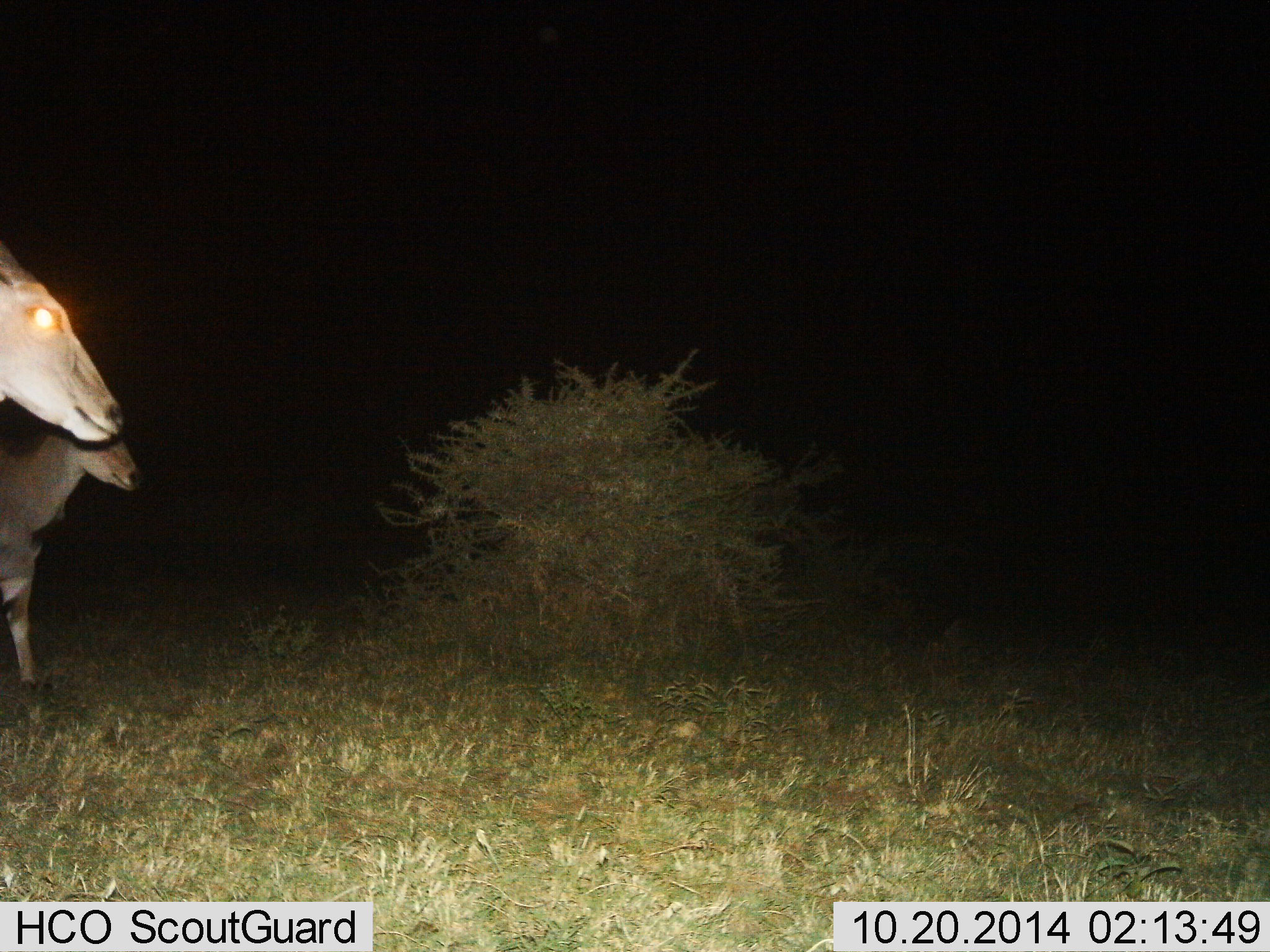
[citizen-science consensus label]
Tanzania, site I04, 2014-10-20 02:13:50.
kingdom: Animalia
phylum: Chordata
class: Mammalia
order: Artiodactyla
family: Bovidae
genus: Tragelaphus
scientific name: Tragelaphus oryx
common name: eland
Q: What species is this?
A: Eland (Tragelaphus oryx).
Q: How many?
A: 2.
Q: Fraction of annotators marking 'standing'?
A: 80%.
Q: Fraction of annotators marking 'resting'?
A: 0%.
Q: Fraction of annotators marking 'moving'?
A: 30%.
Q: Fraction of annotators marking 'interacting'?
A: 0%.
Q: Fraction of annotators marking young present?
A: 10%.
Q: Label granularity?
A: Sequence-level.